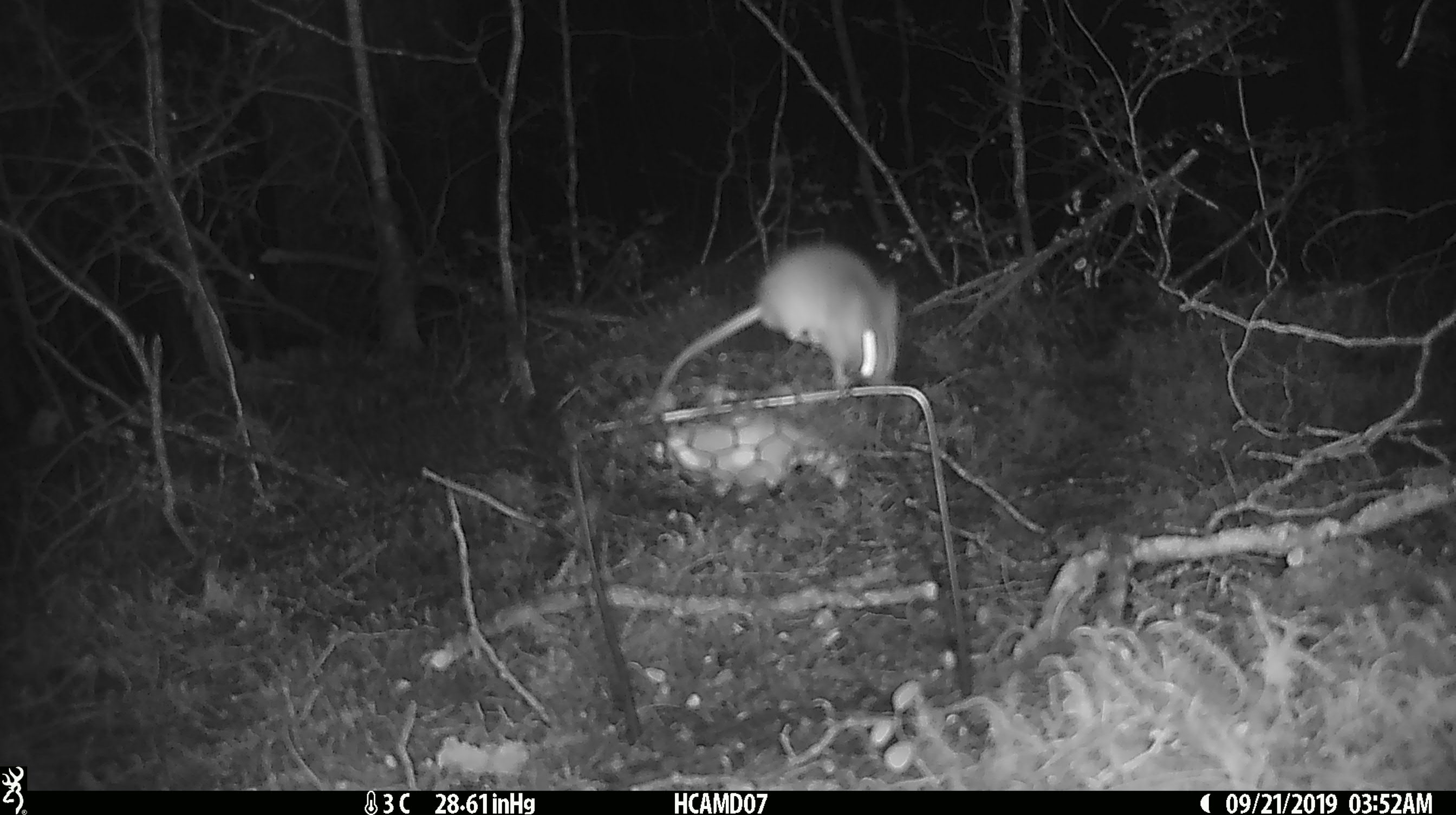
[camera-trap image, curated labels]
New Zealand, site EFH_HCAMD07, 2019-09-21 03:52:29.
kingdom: Animalia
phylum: Chordata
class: Mammalia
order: Rodentia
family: Muridae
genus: Mus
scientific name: Mus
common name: mouse